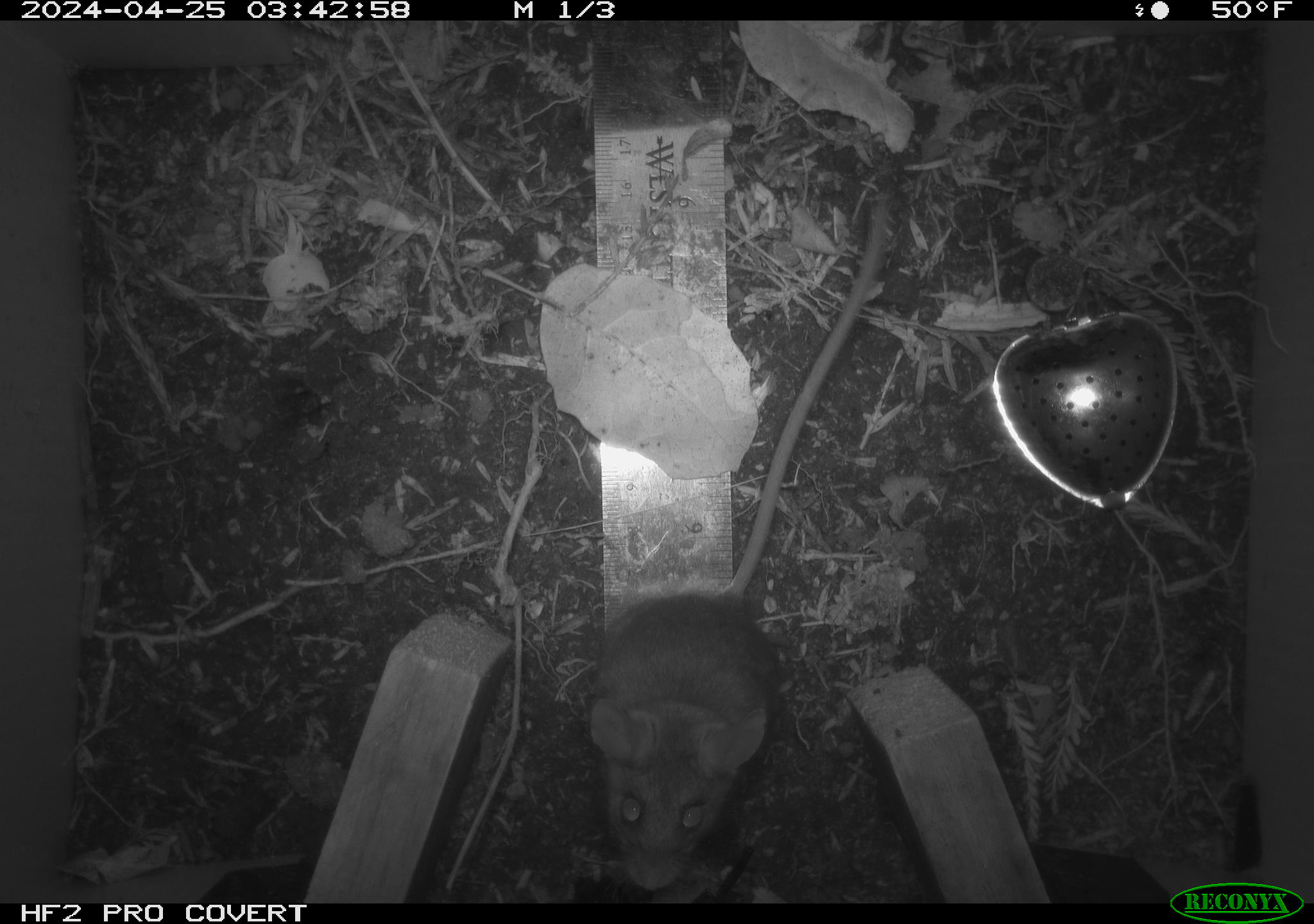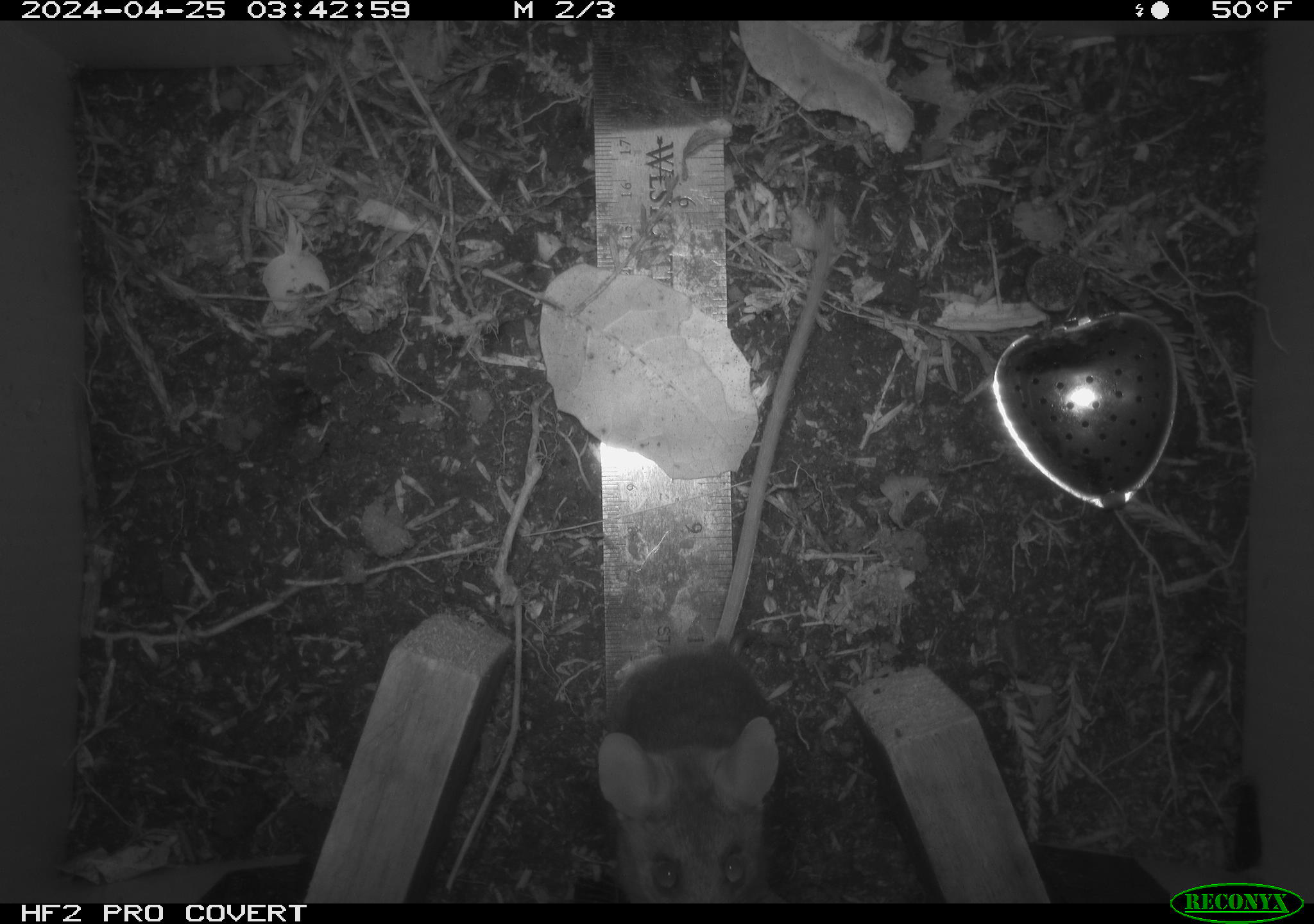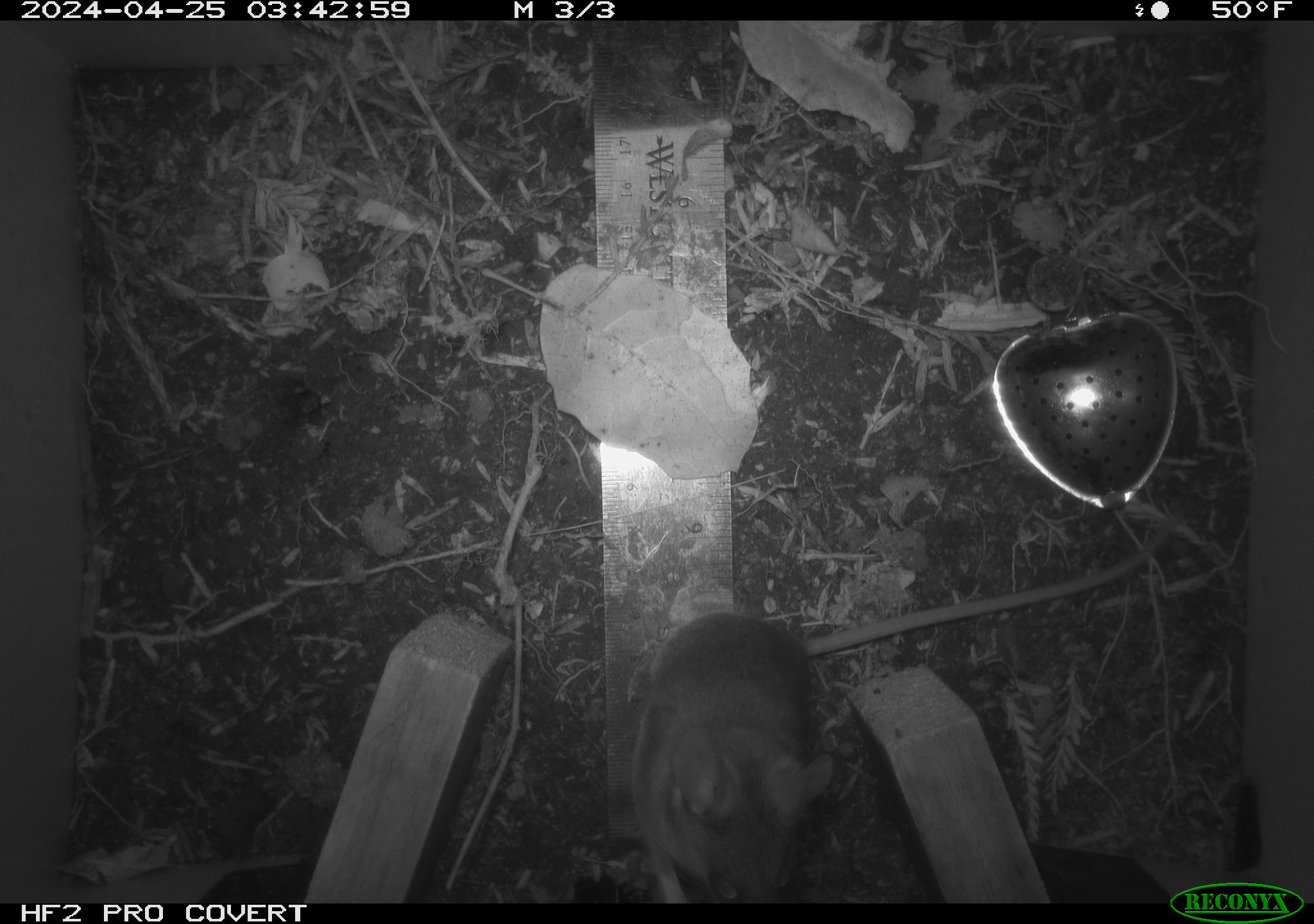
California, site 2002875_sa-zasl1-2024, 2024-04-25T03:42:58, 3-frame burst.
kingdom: Animalia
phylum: Chordata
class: Mammalia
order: Rodentia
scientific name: Rodentia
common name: rodent